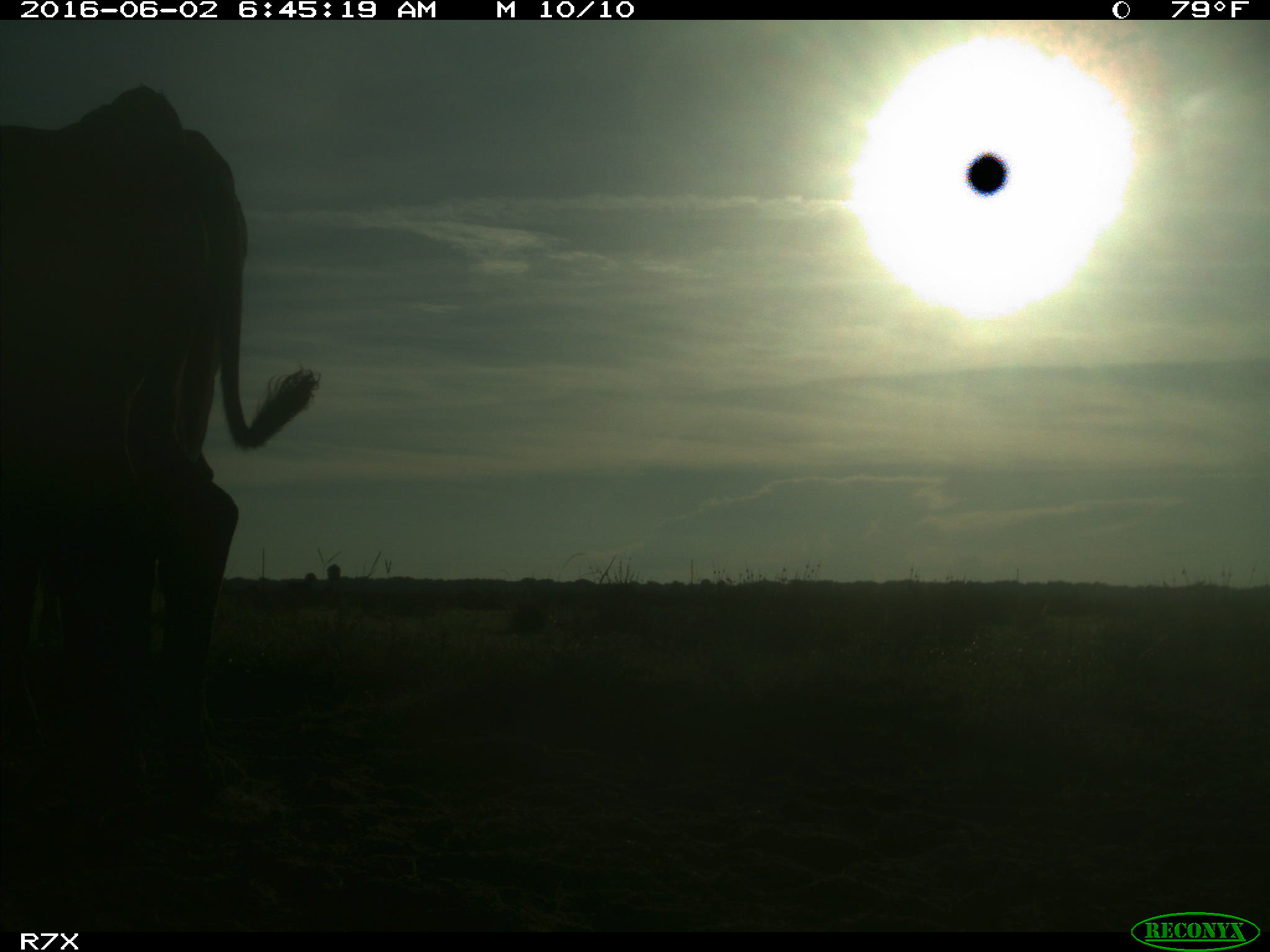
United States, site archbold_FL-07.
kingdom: Animalia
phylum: Chordata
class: Mammalia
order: Artiodactyla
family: Bovidae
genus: Bos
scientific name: Bos taurus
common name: domestic cow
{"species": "Bos taurus (domestic cow)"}